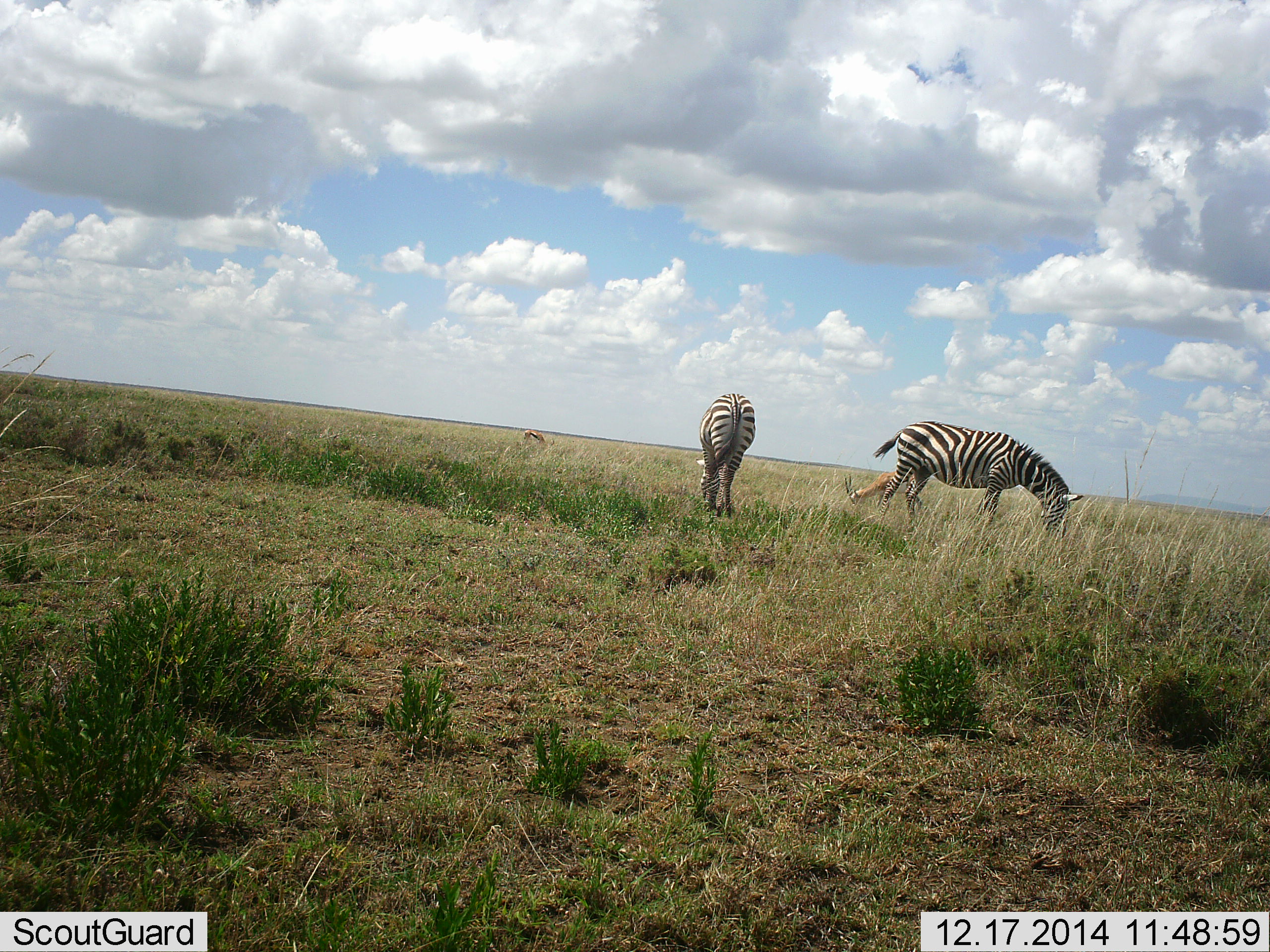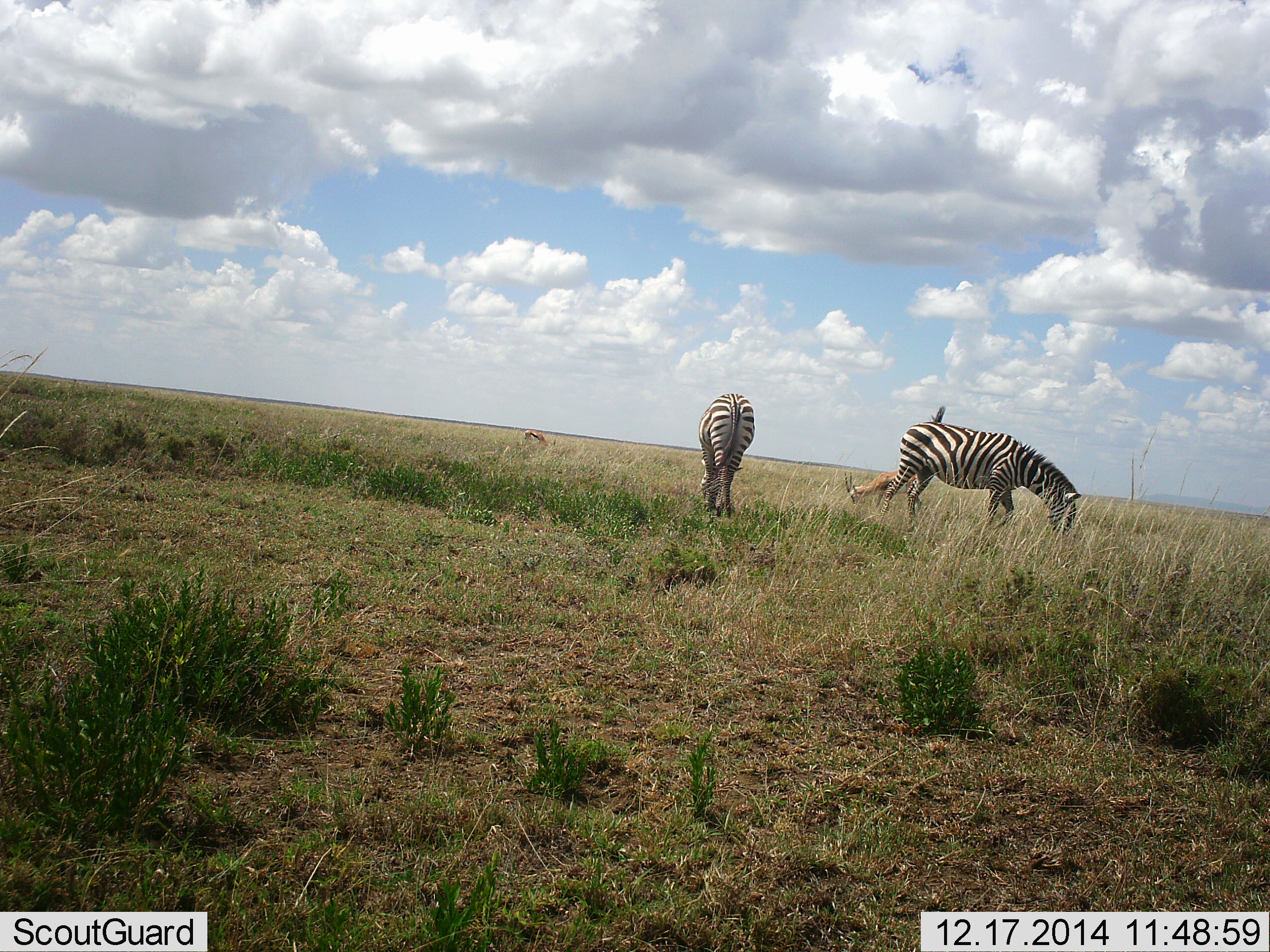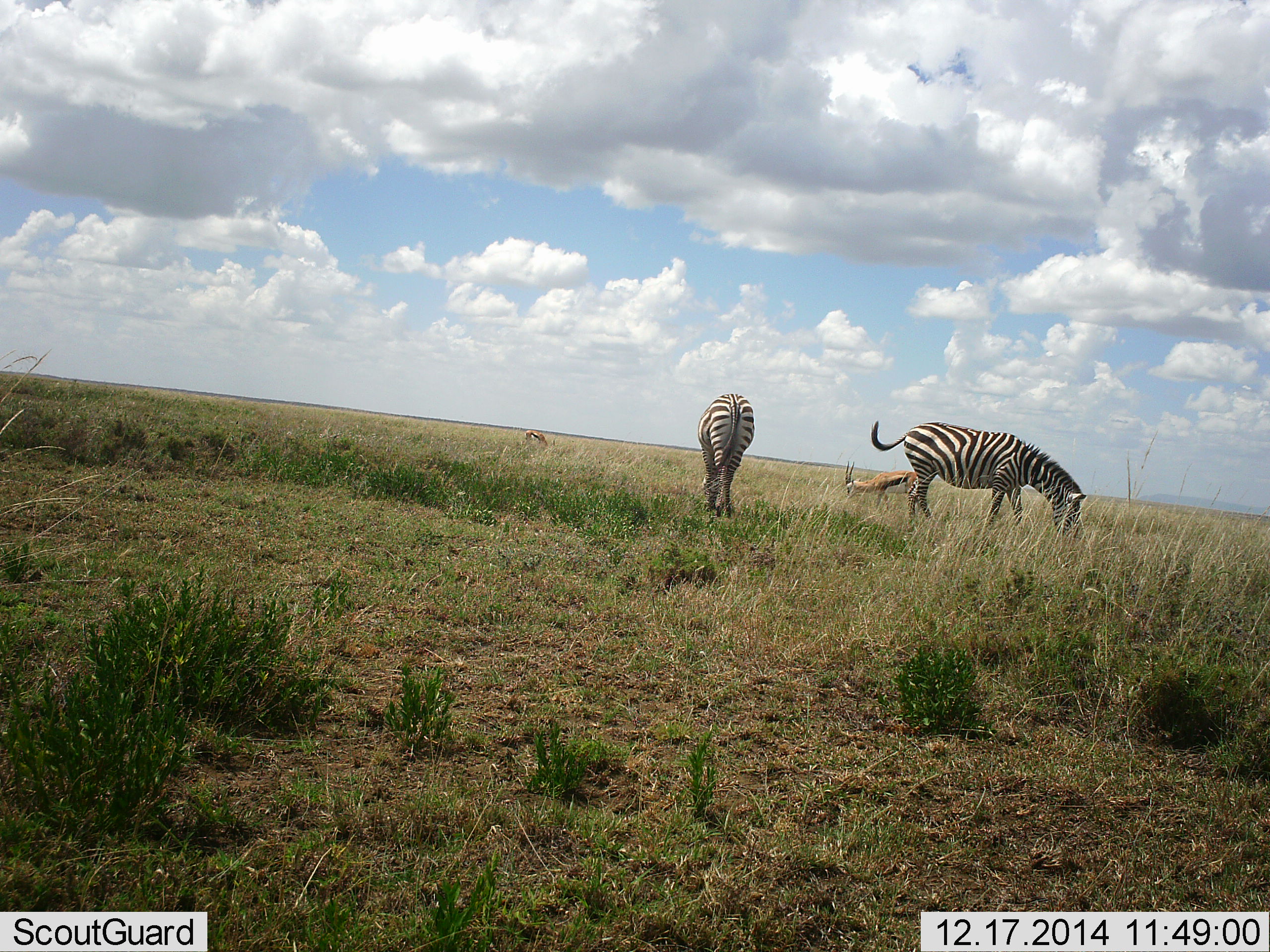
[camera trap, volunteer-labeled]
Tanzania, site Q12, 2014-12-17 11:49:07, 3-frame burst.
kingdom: Animalia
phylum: Chordata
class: Mammalia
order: Artiodactyla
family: Bovidae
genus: Eudorcas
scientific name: Eudorcas thomsonii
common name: thomson's gazelle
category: gazellethomsons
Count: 2.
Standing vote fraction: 20%.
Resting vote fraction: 10%.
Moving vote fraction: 0%.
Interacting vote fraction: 0%.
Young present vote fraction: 0%.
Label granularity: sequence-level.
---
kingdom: Animalia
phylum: Chordata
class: Mammalia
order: Perissodactyla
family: Equidae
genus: Equus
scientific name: Equus quagga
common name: plains zebra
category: zebra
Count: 2.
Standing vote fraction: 17%.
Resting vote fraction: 0%.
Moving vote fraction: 0%.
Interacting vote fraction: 0%.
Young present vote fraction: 0%.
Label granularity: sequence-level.